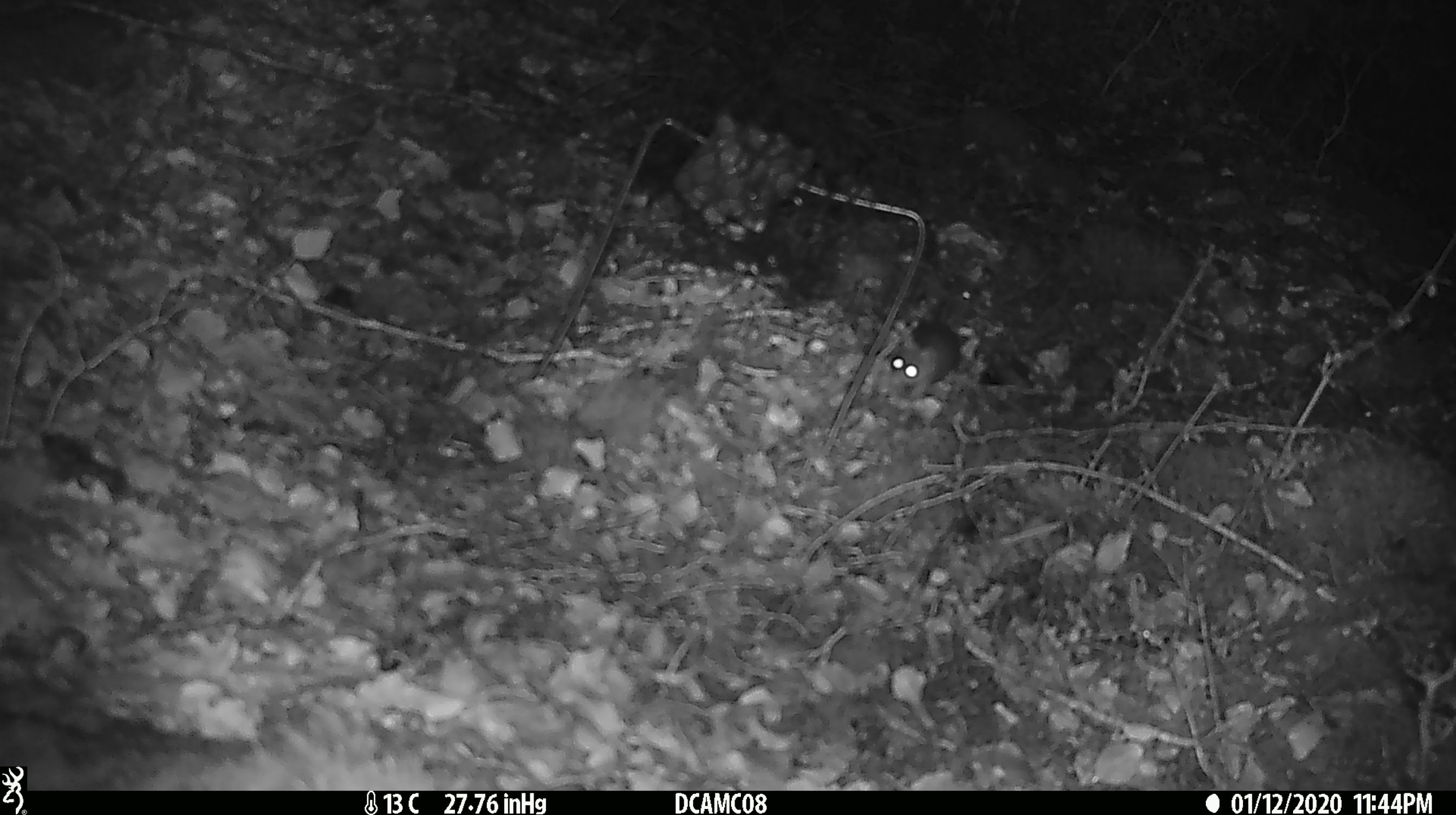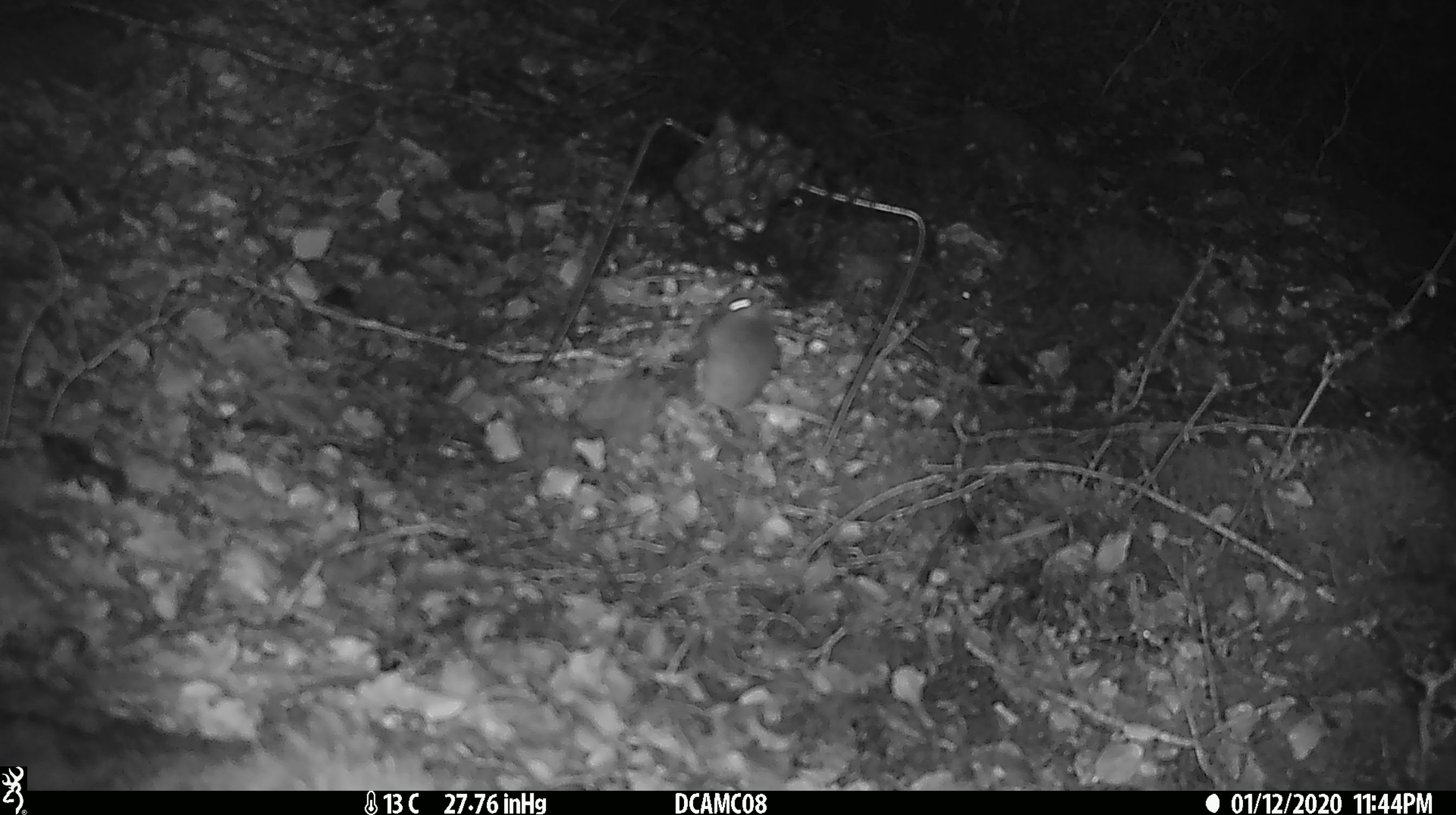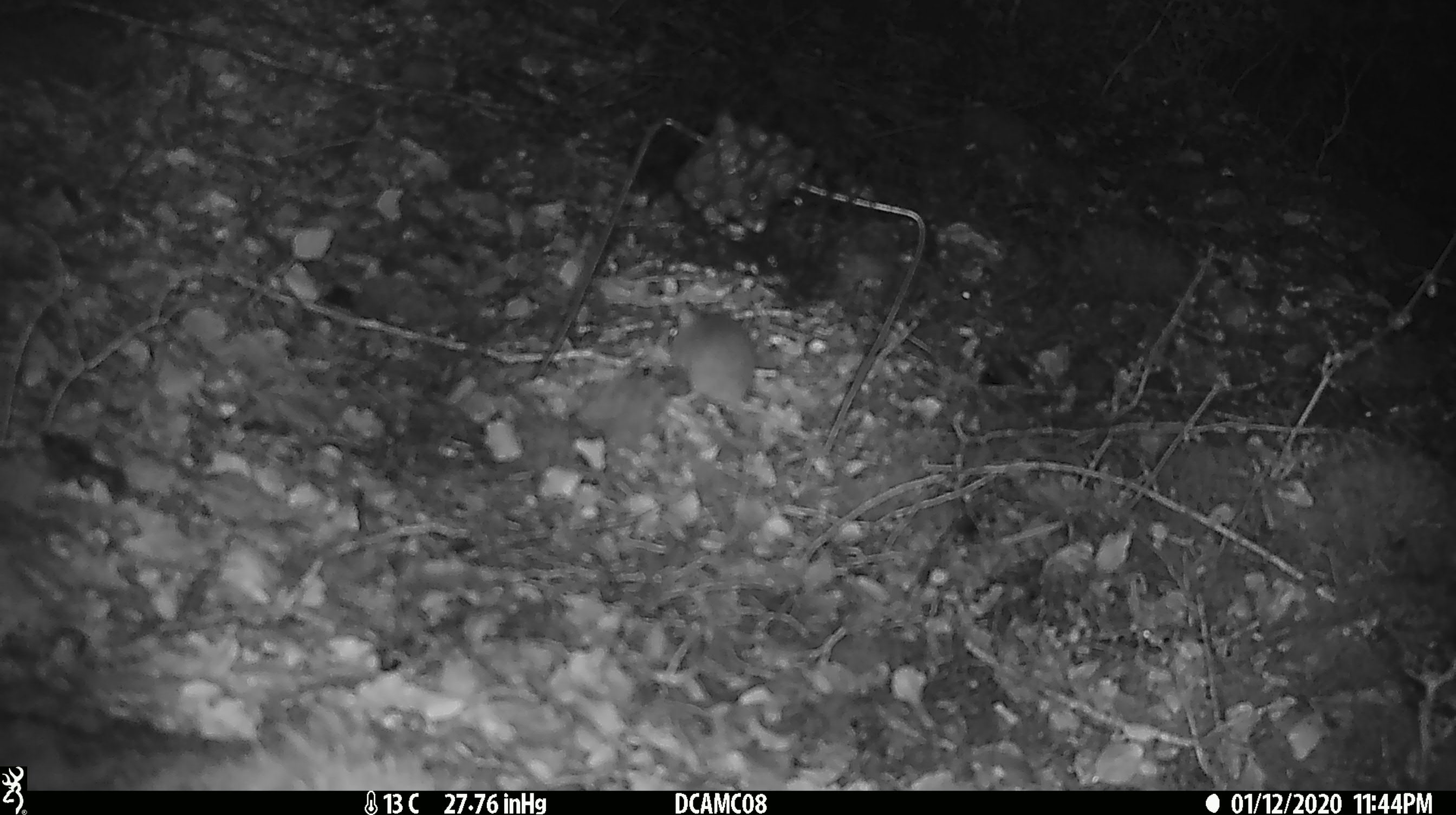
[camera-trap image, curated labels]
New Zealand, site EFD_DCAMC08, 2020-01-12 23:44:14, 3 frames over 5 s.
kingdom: Animalia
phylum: Chordata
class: Mammalia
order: Rodentia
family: Muridae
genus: Mus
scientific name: Mus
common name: mouse